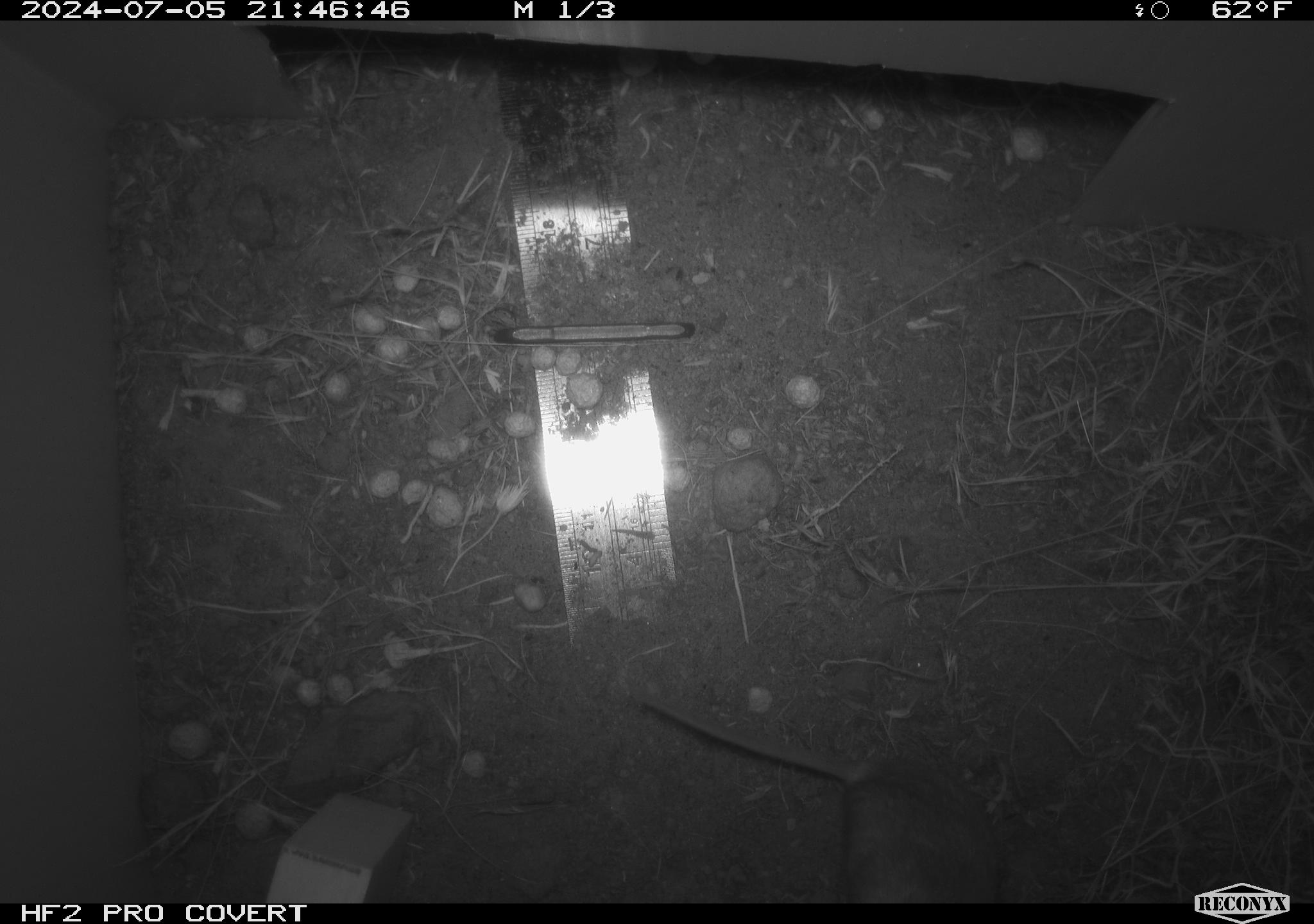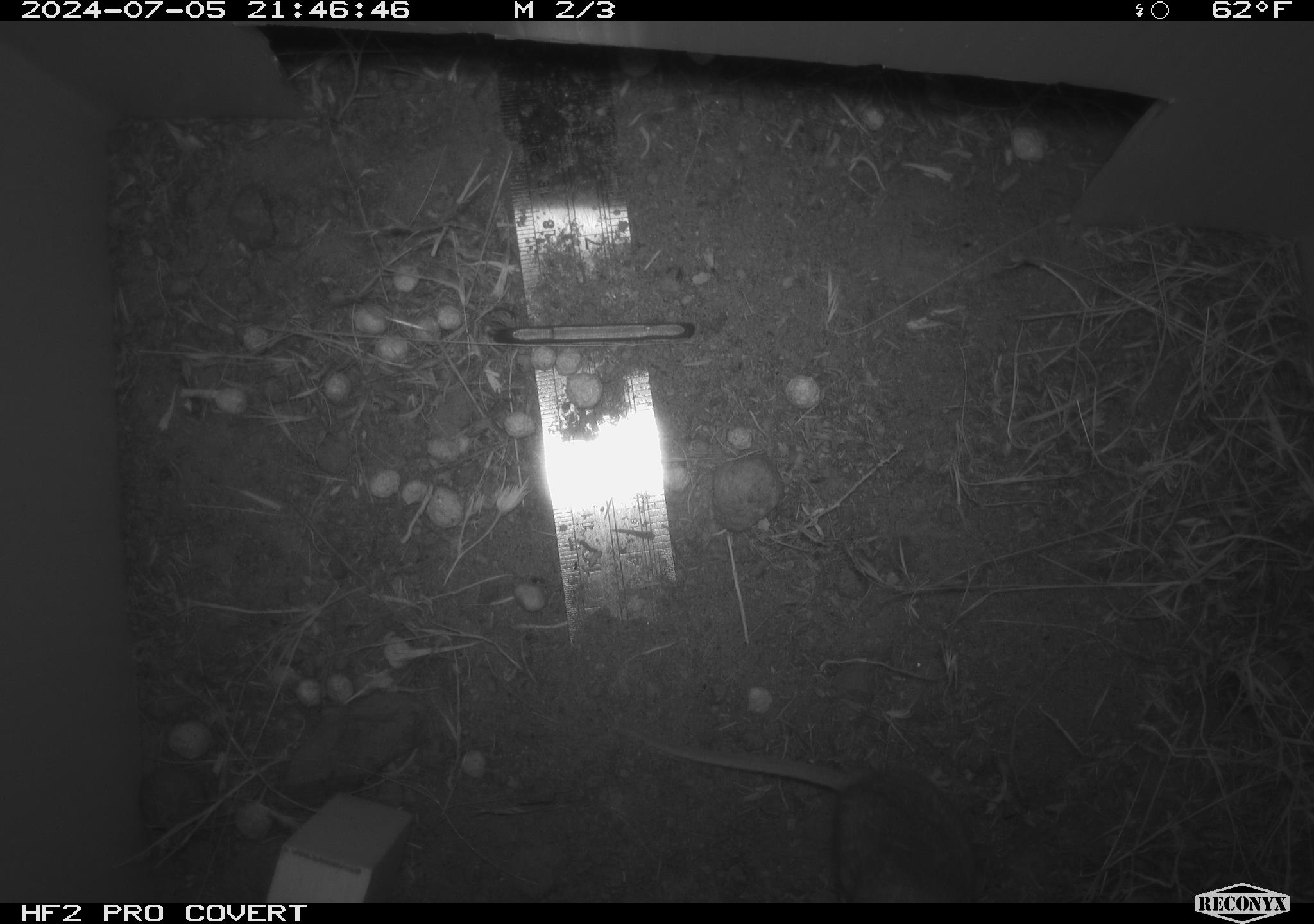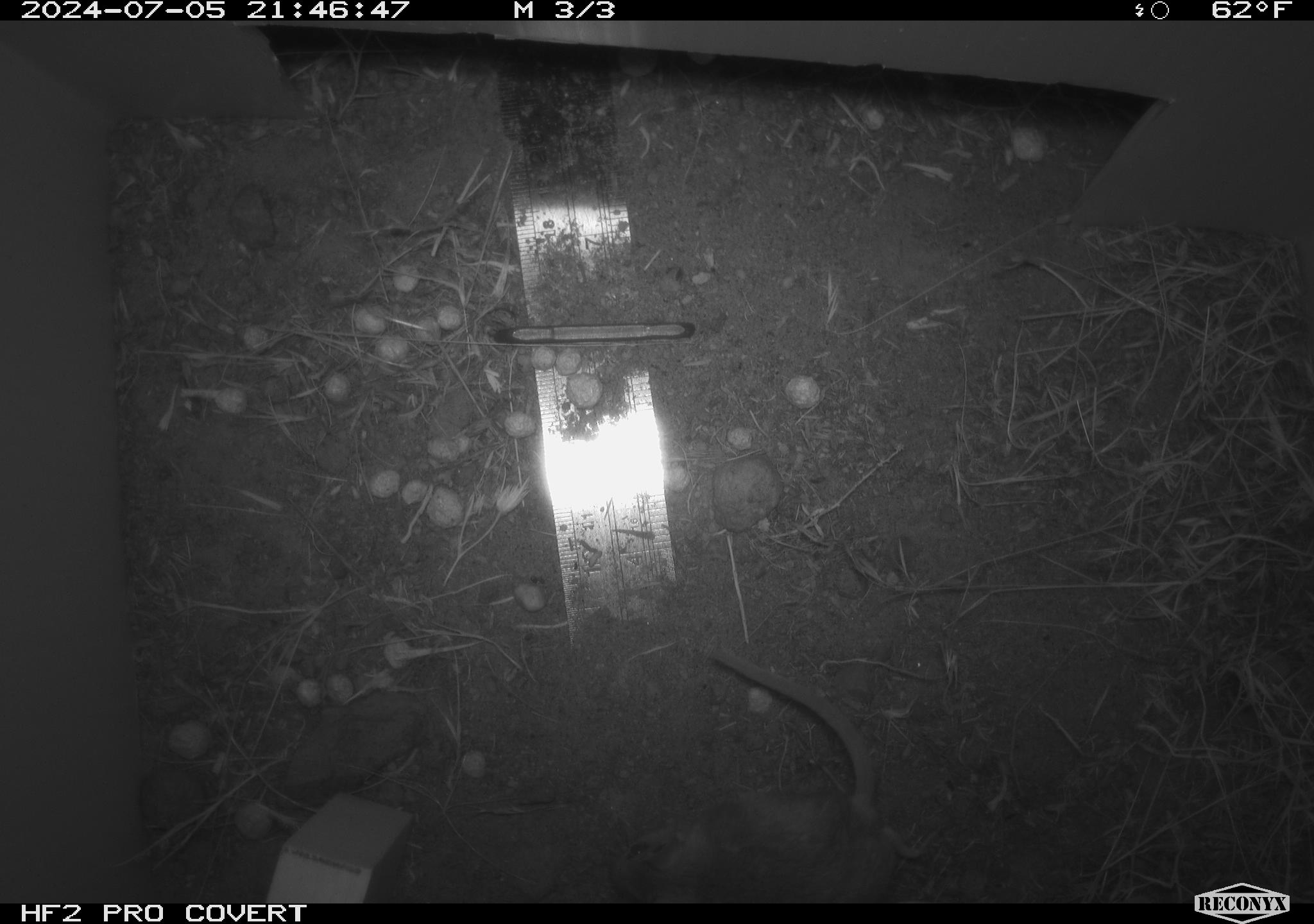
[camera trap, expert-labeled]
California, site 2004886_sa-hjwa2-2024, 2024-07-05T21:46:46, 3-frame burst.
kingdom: Animalia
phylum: Chordata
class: Mammalia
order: Rodentia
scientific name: Rodentia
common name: rodent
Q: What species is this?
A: Rodent (Rodentia).